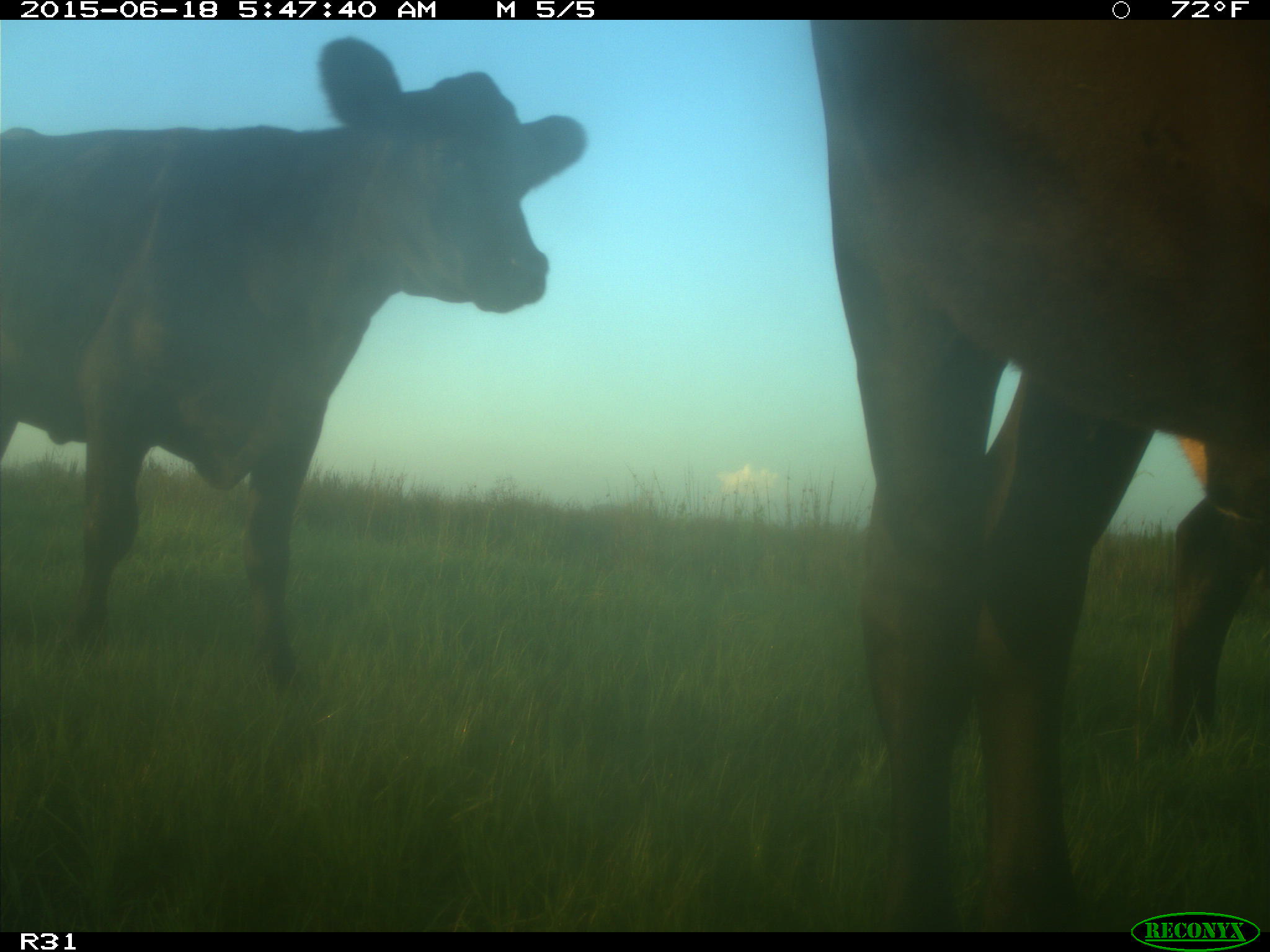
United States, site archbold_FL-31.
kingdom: Animalia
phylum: Chordata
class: Mammalia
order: Artiodactyla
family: Bovidae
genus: Bos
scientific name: Bos taurus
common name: domestic cow